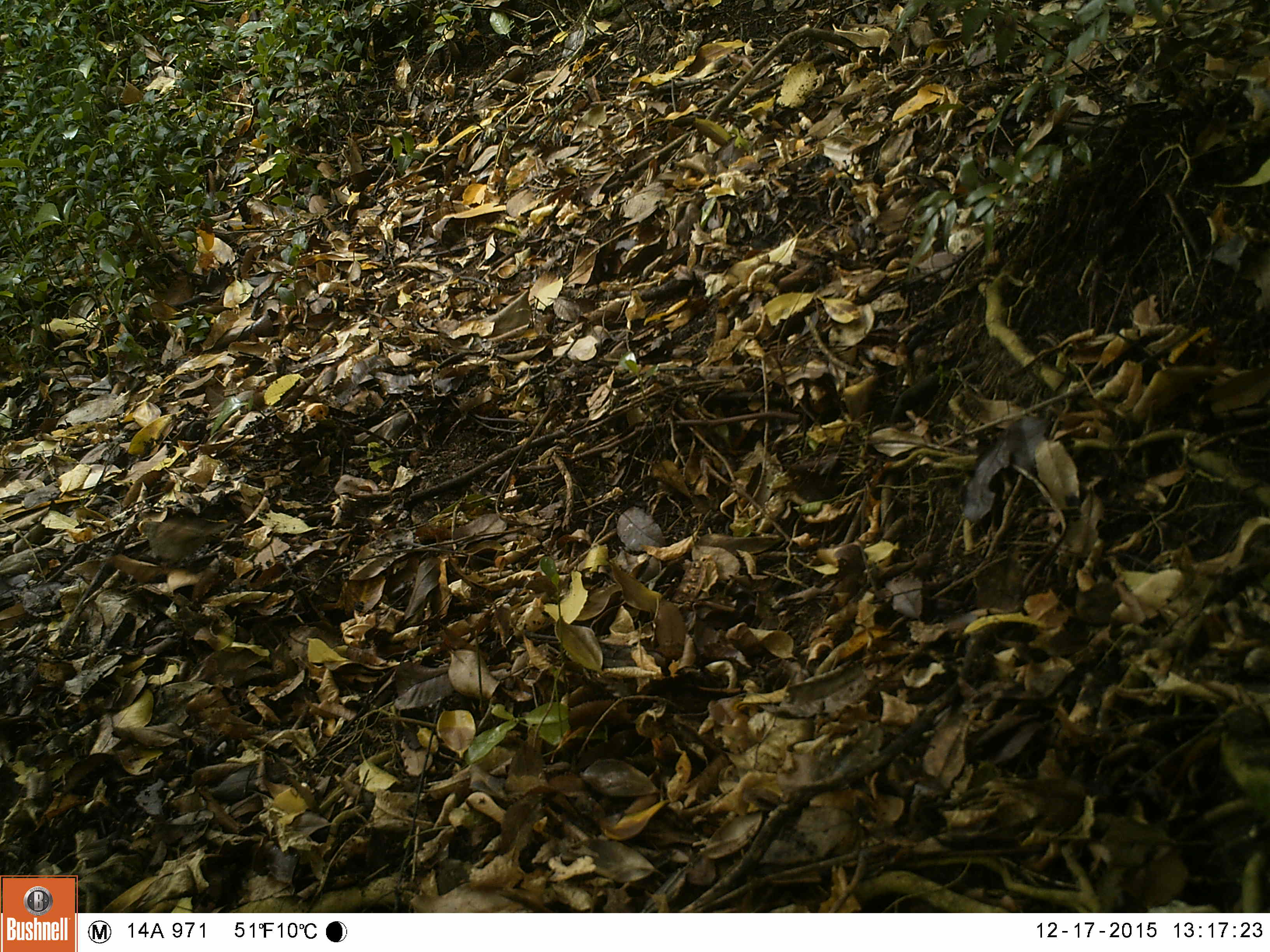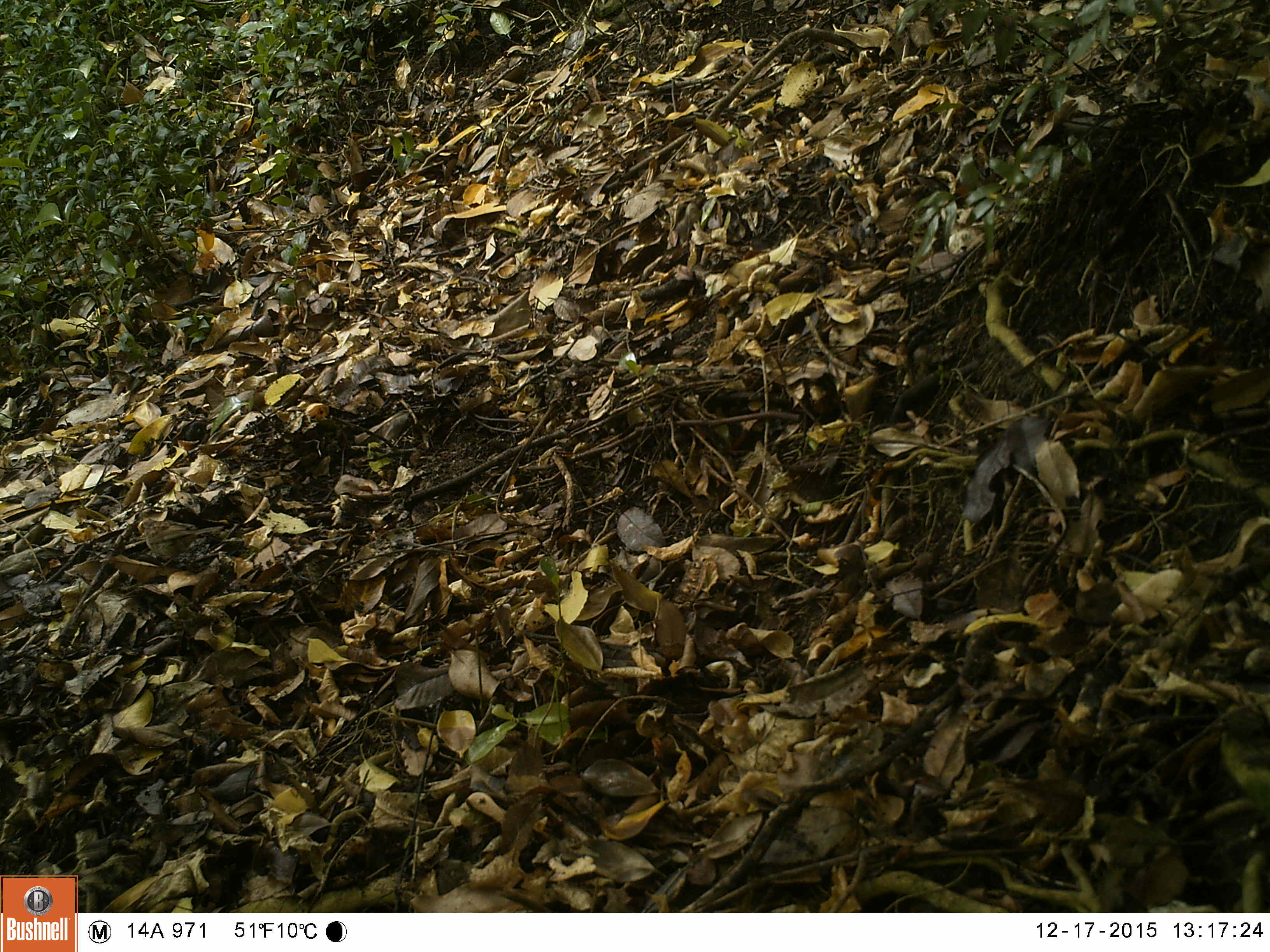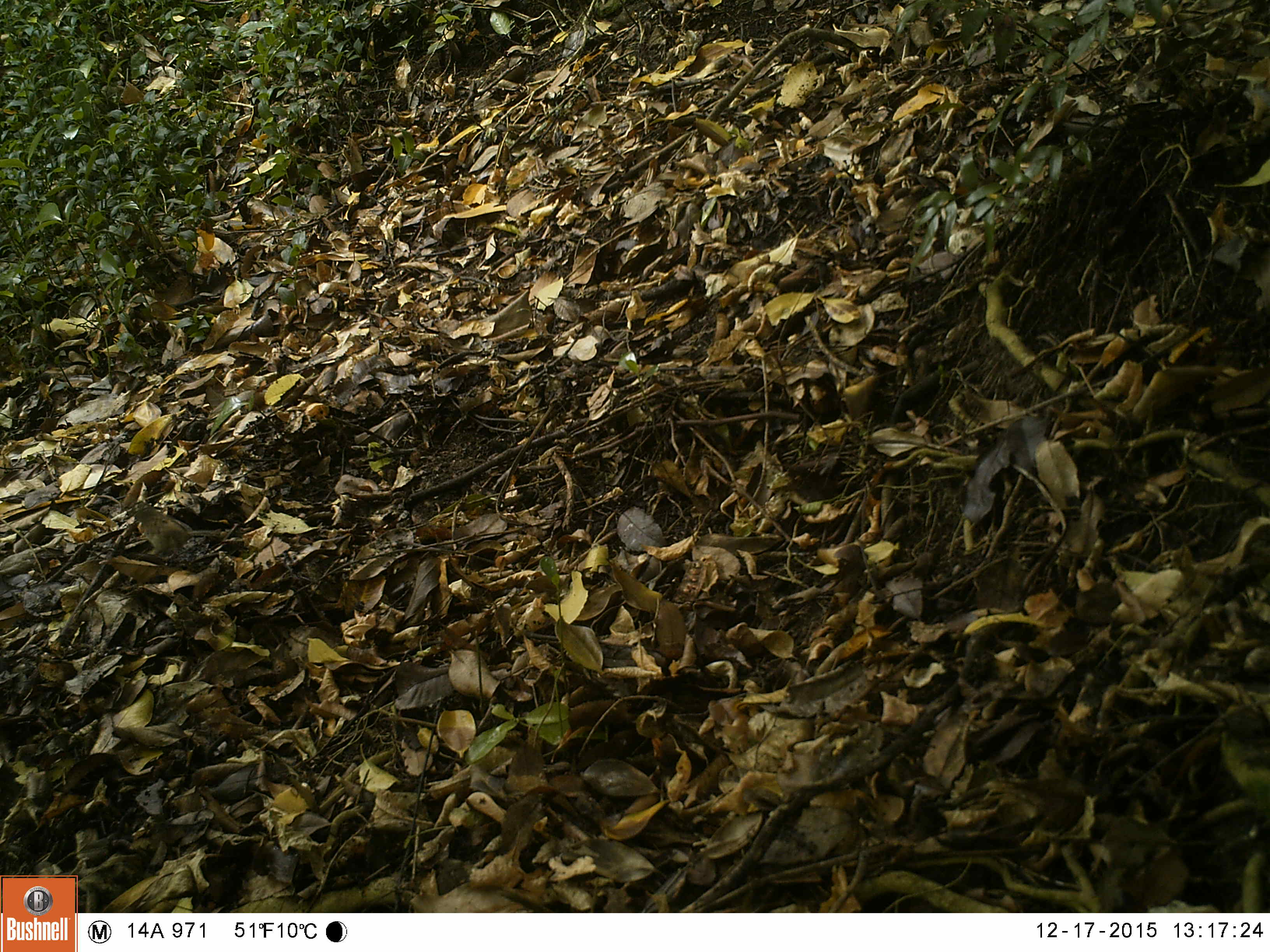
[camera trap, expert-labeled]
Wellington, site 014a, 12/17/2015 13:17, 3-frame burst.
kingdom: Animalia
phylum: Chordata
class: Aves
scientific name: Aves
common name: bird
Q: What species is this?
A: Bird (Aves).